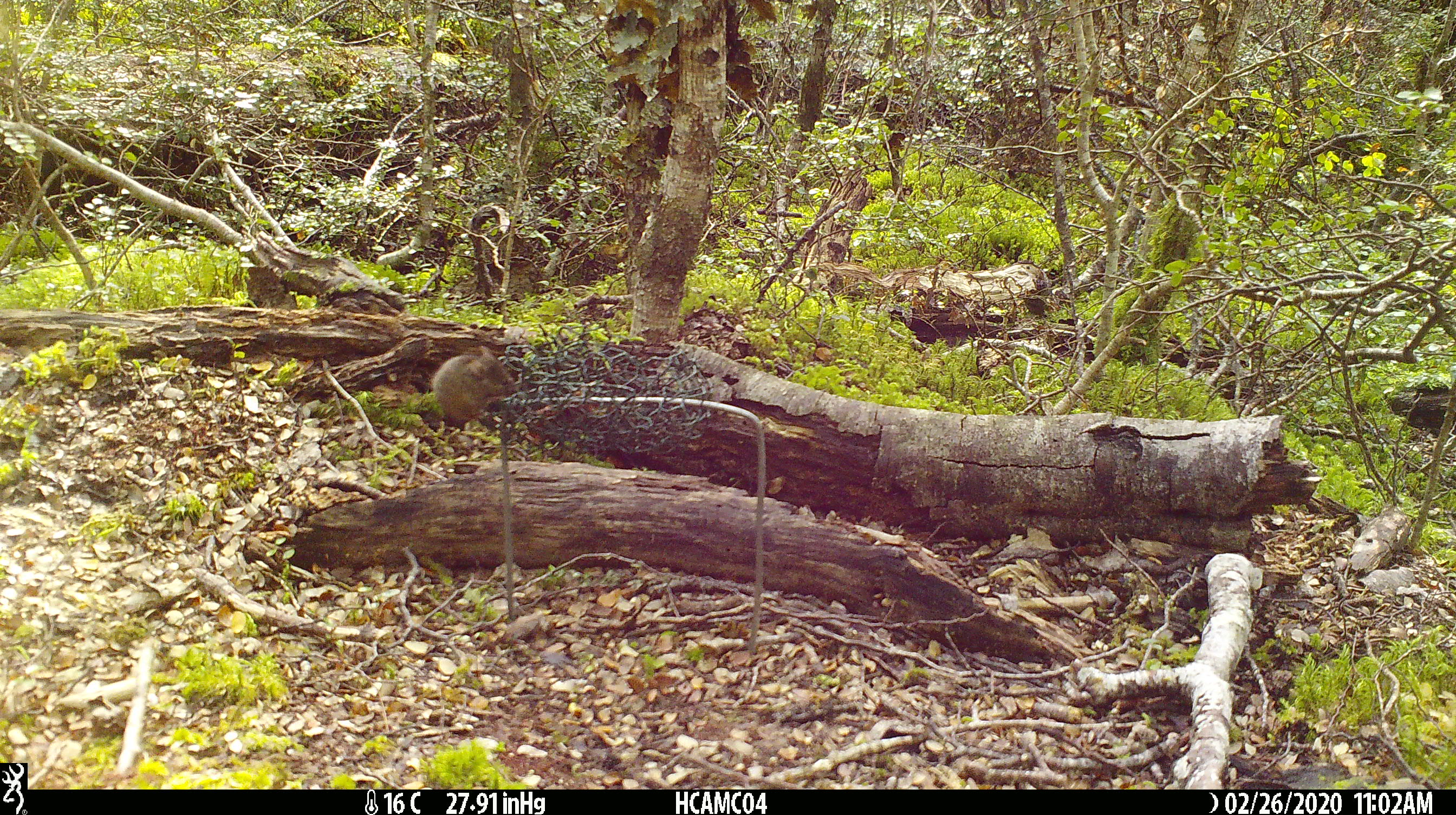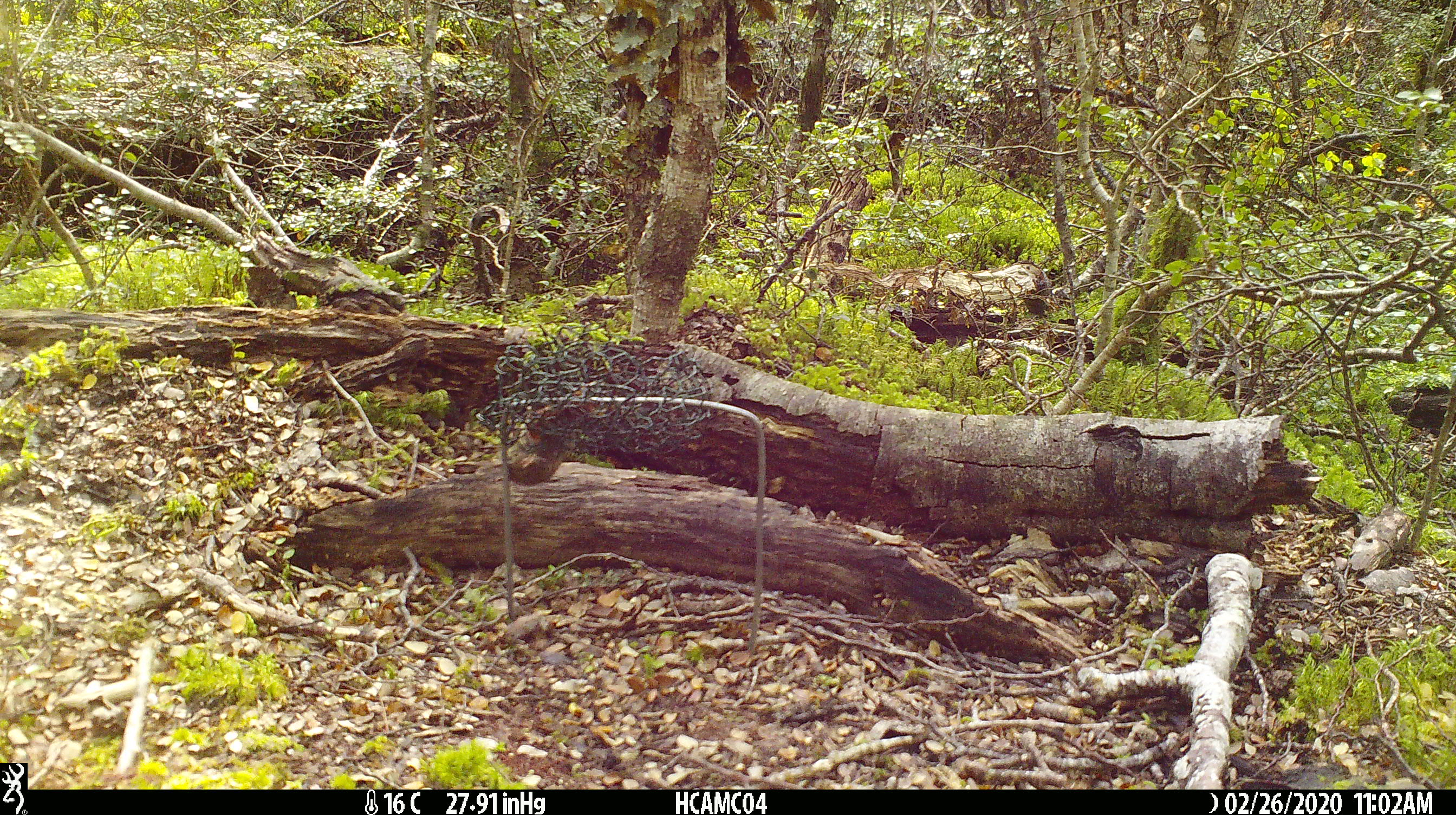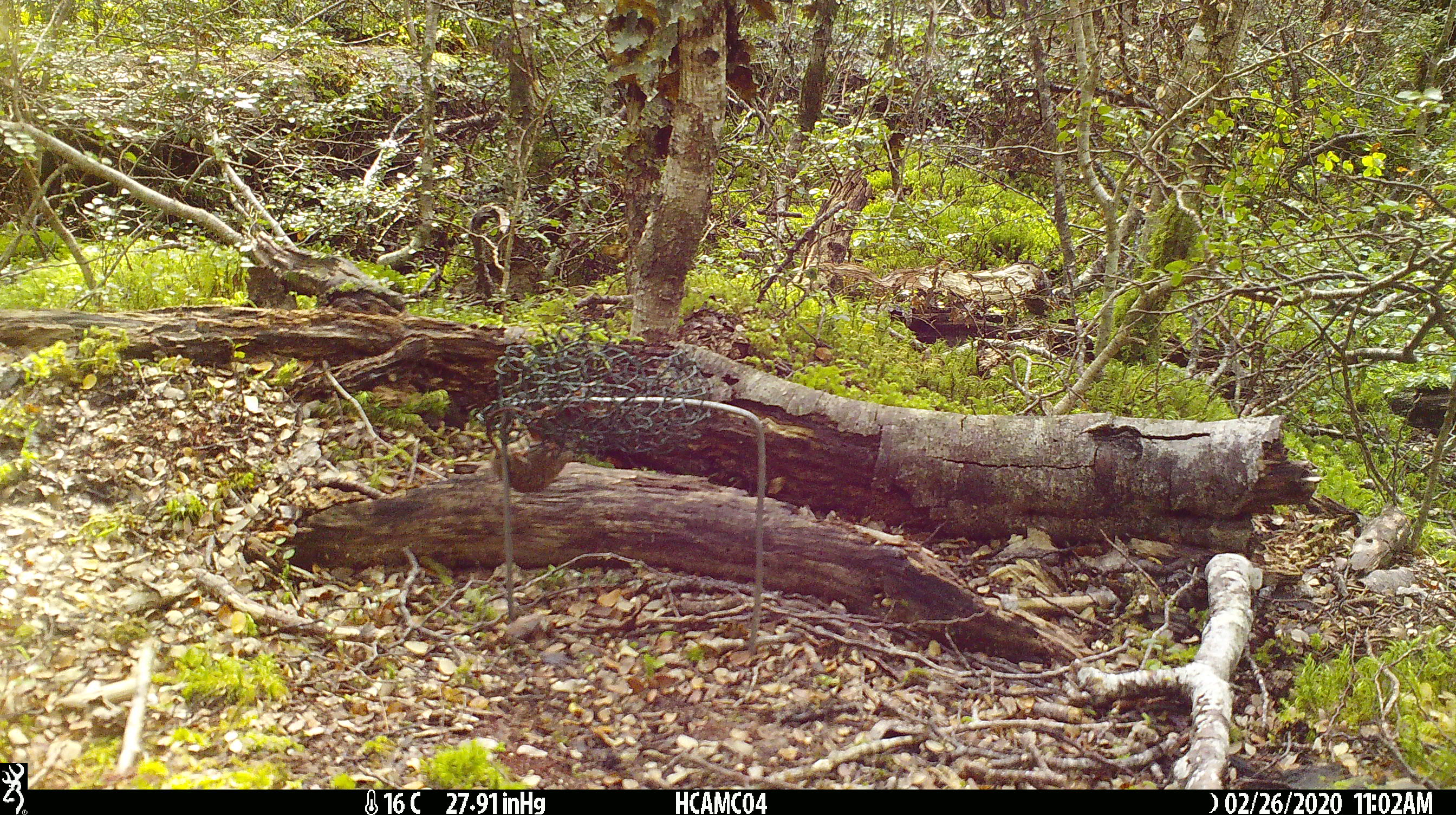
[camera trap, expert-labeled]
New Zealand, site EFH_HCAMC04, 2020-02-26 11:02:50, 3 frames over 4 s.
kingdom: Animalia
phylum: Chordata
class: Mammalia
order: Rodentia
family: Muridae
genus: Mus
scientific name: Mus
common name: mouse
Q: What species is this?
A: Mouse (Mus).